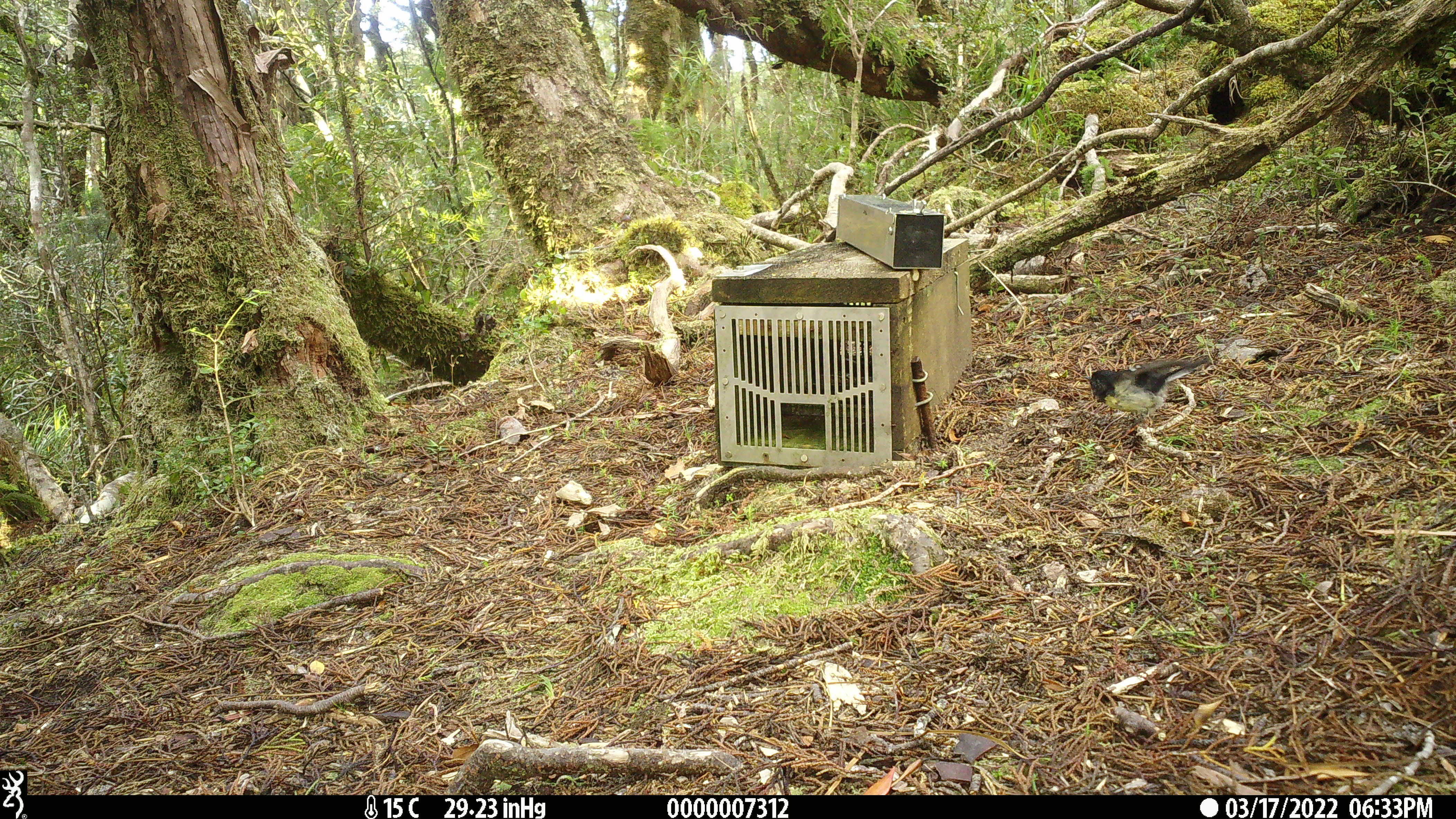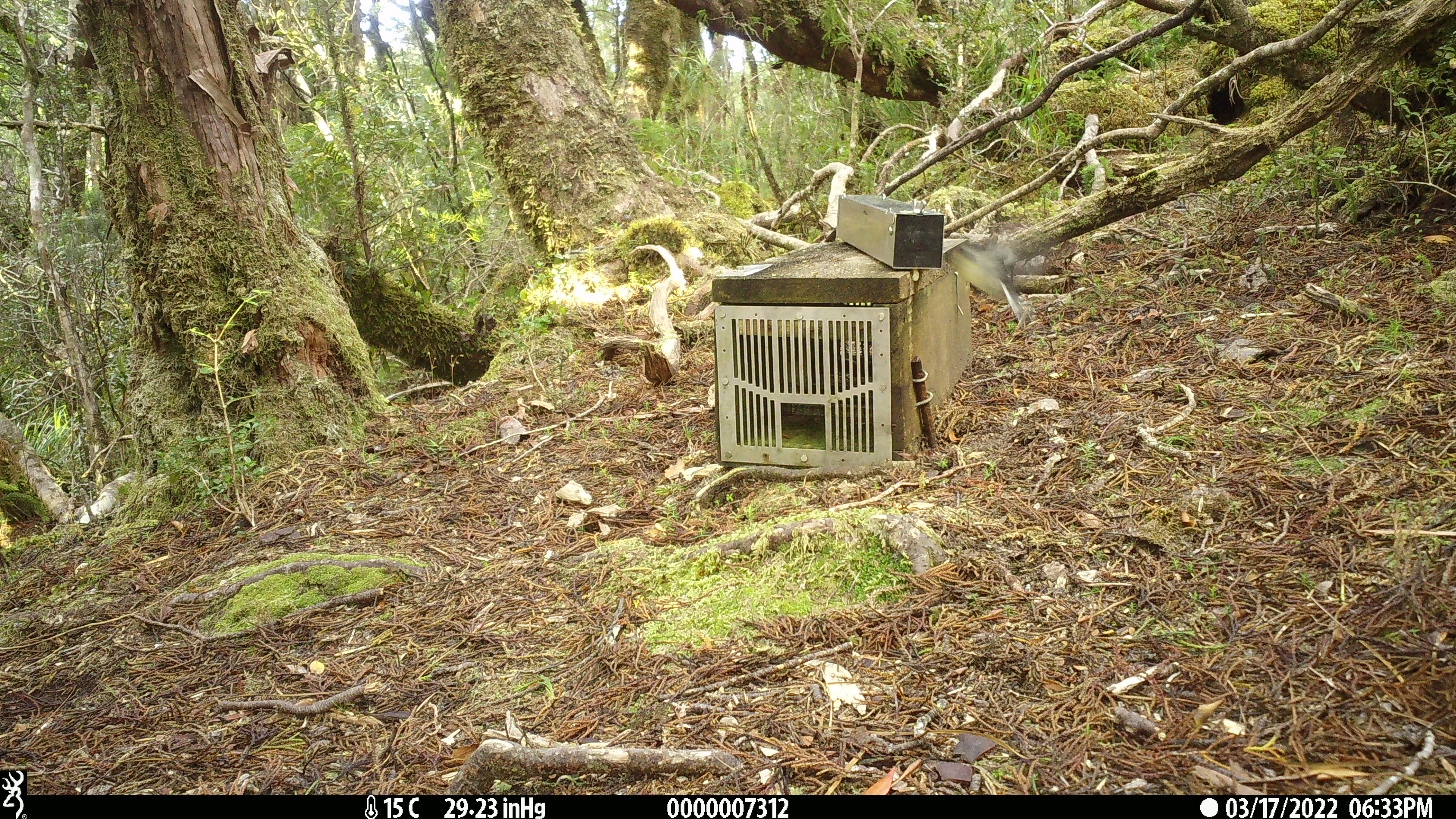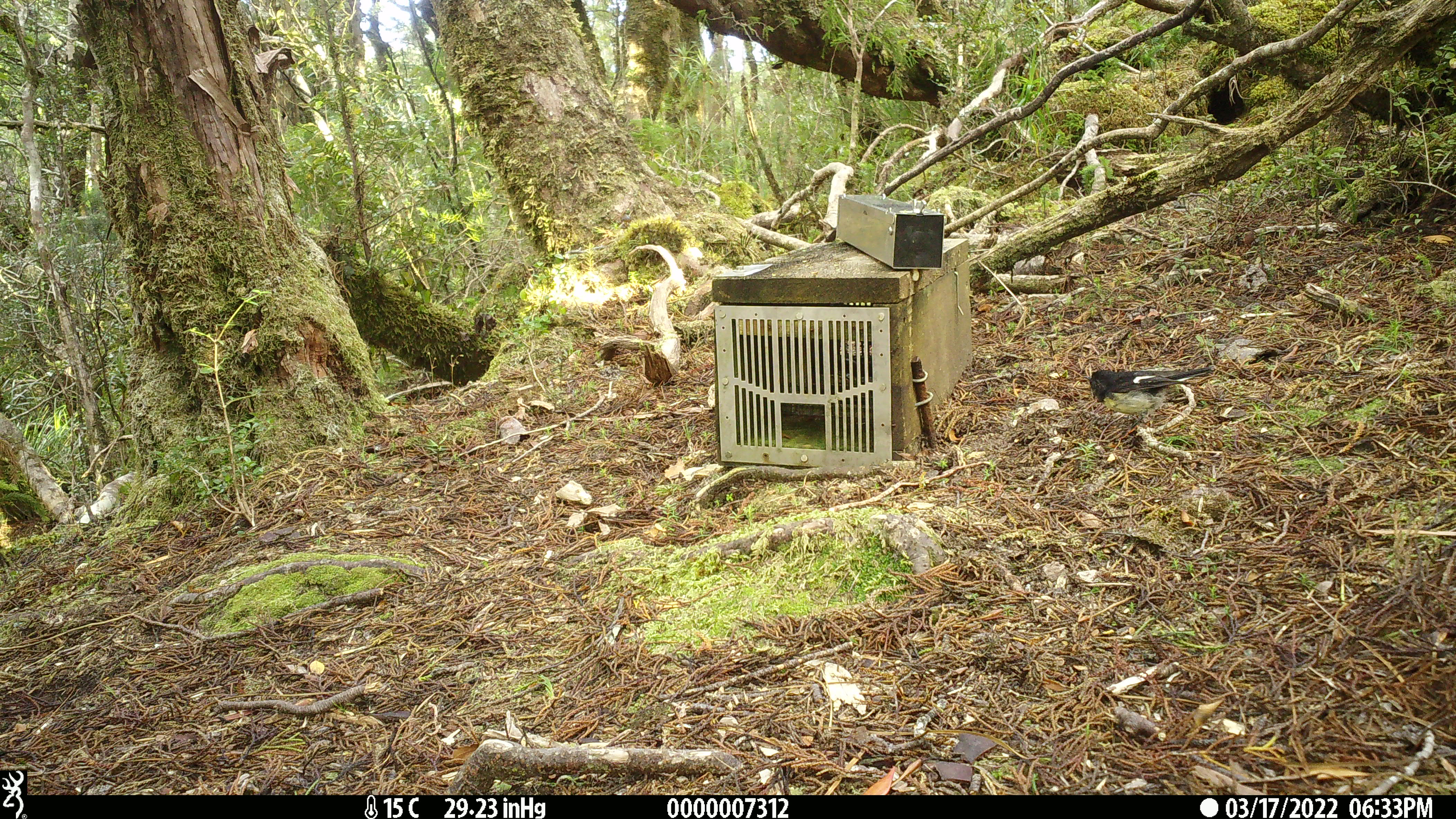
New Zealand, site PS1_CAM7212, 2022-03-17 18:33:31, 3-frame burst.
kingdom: Animalia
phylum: Chordata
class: Aves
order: Passeriformes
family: Petroicidae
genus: Petroica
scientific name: Petroica macrocephala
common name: tomtit